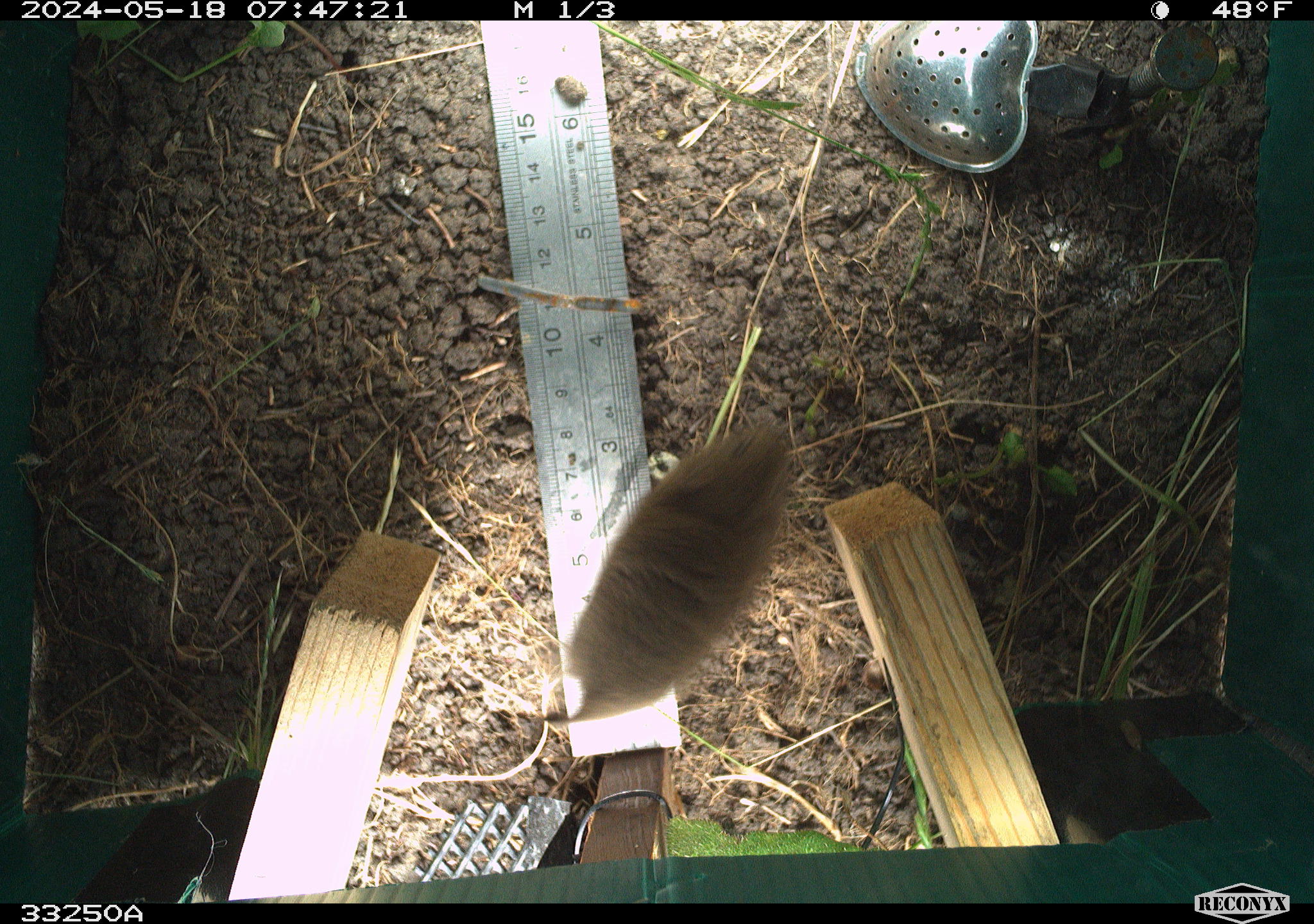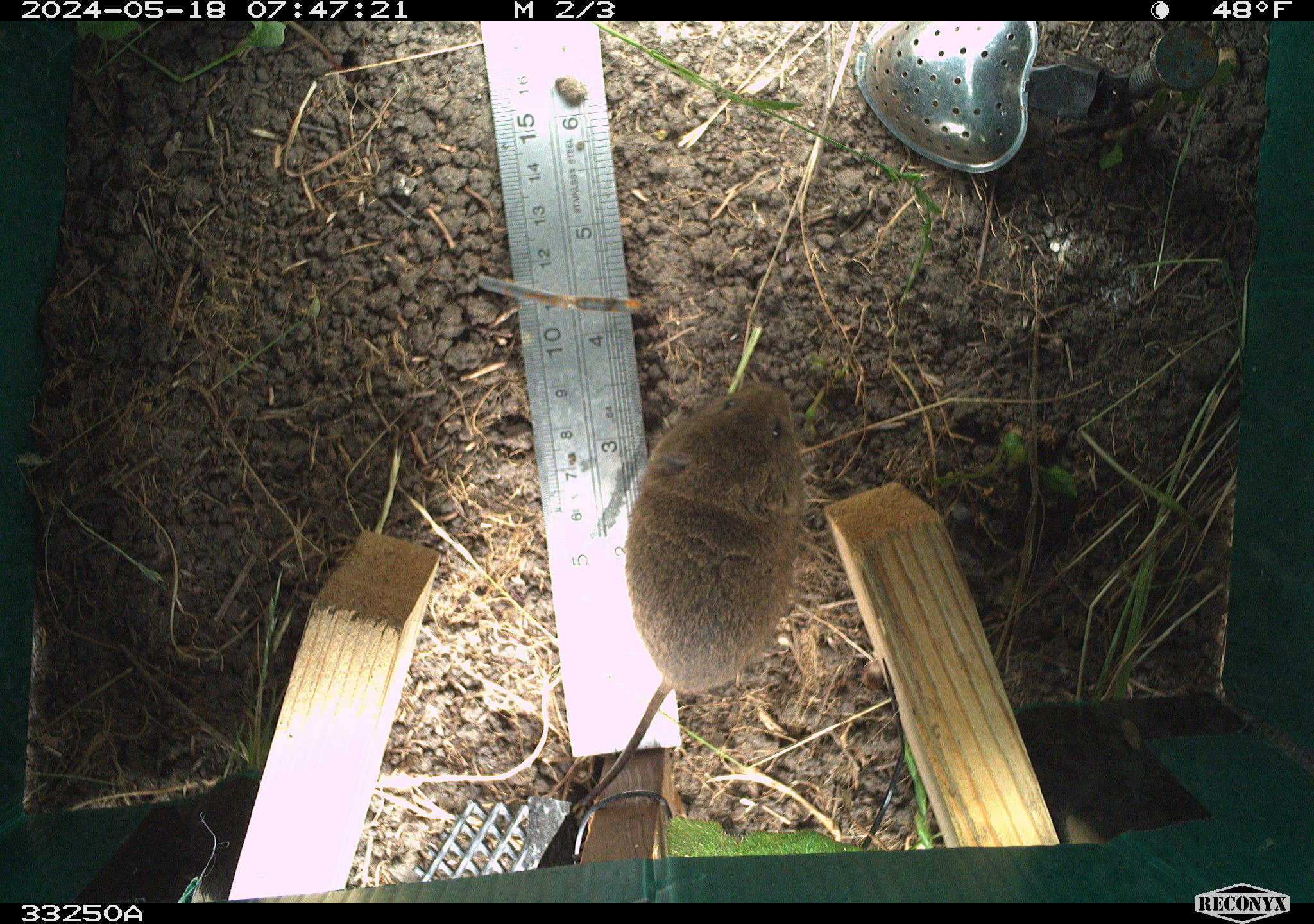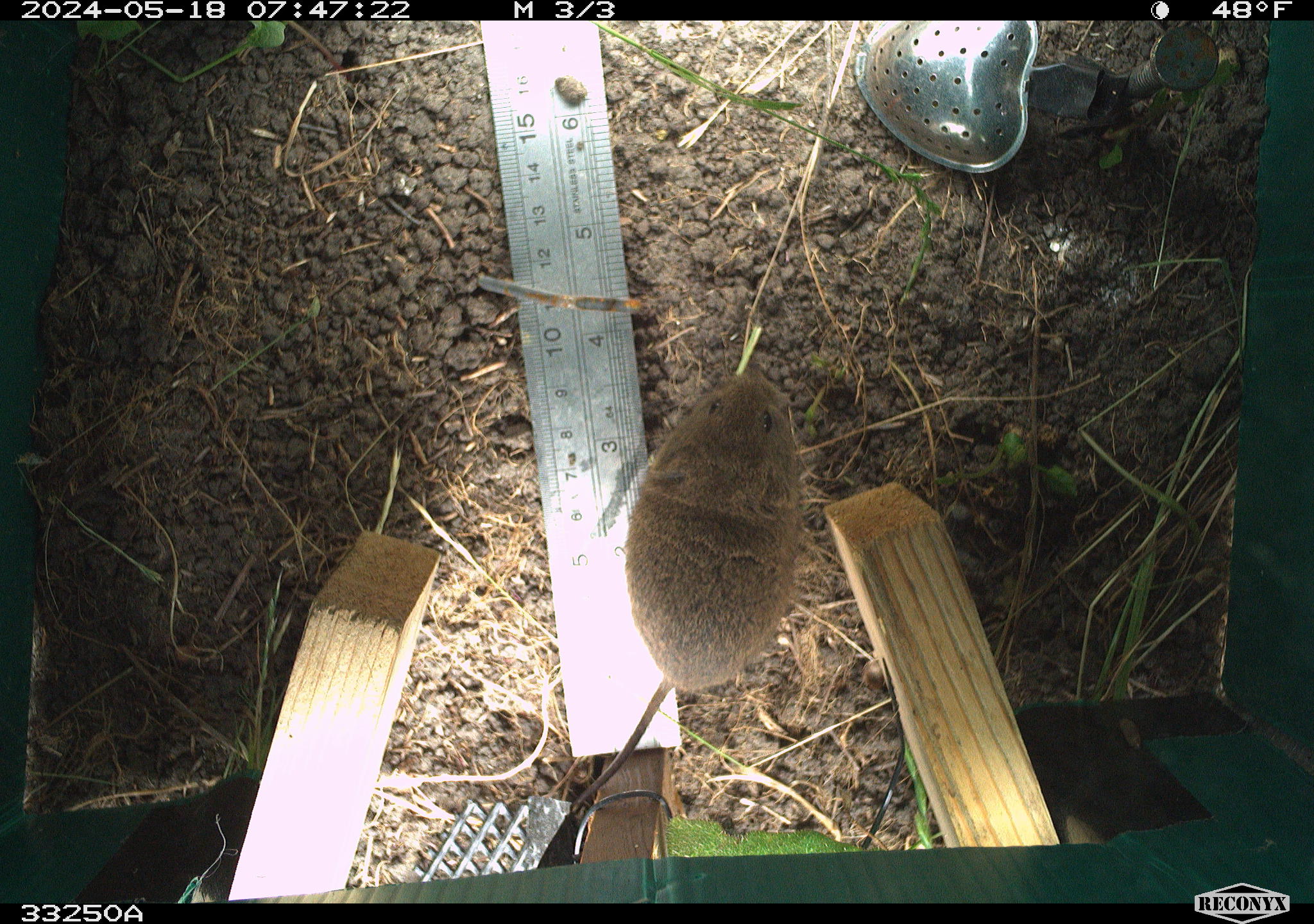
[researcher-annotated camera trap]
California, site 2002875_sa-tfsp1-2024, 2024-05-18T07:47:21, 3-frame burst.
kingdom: Animalia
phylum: Chordata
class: Mammalia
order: Rodentia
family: Cricetidae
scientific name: Arvicolinae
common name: voles, lemmings, and muskrats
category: arvicolinae subfamily